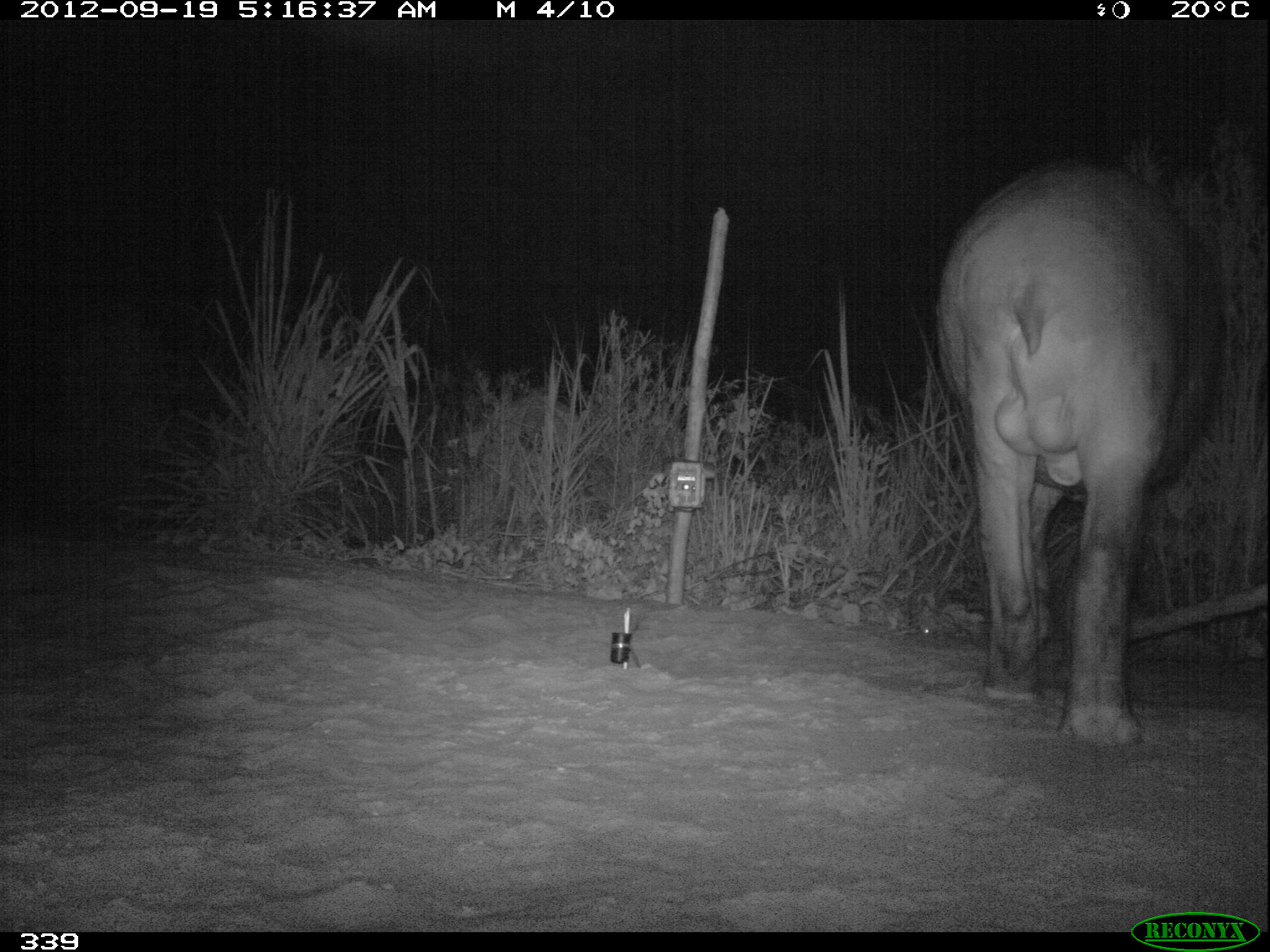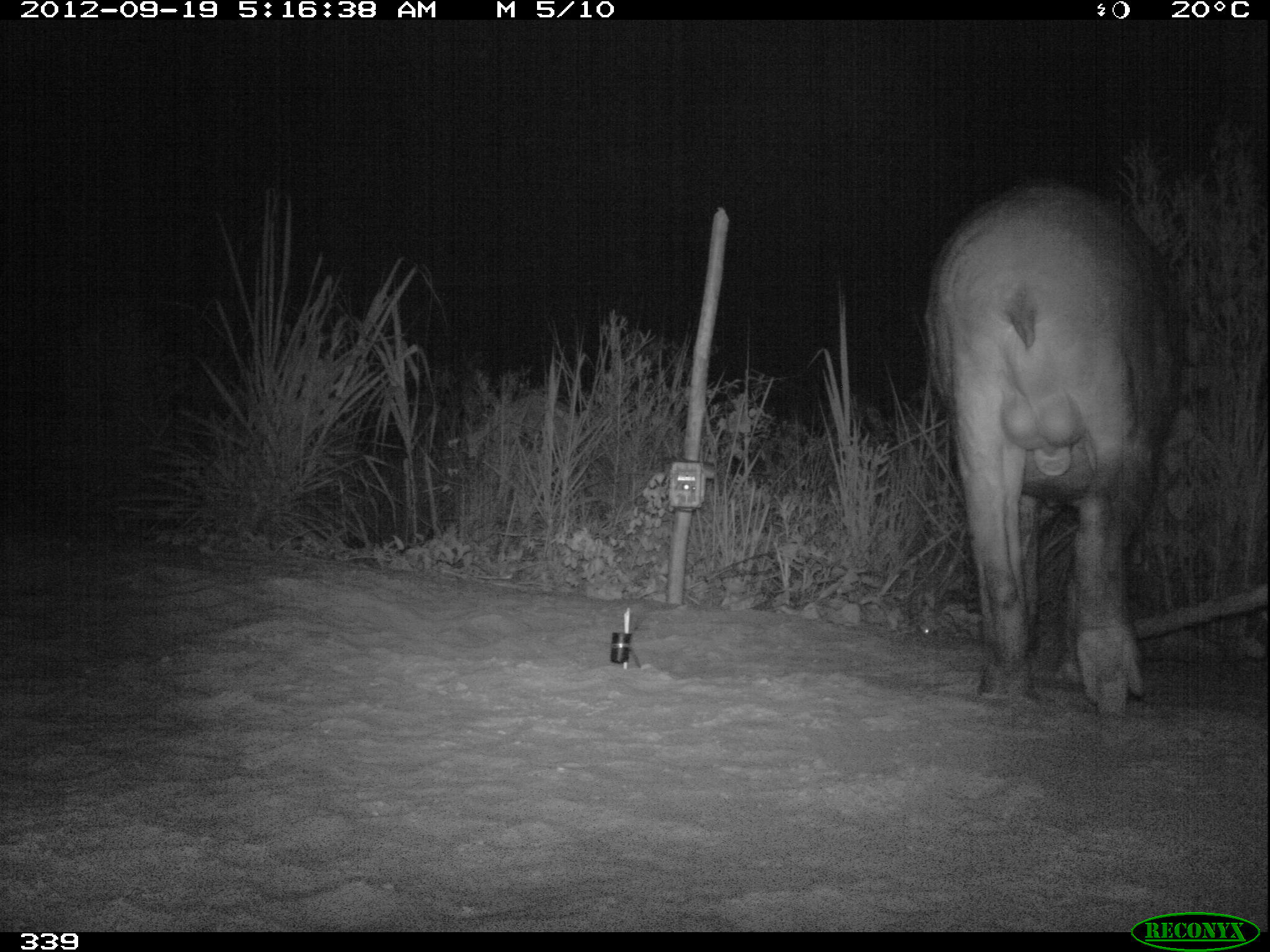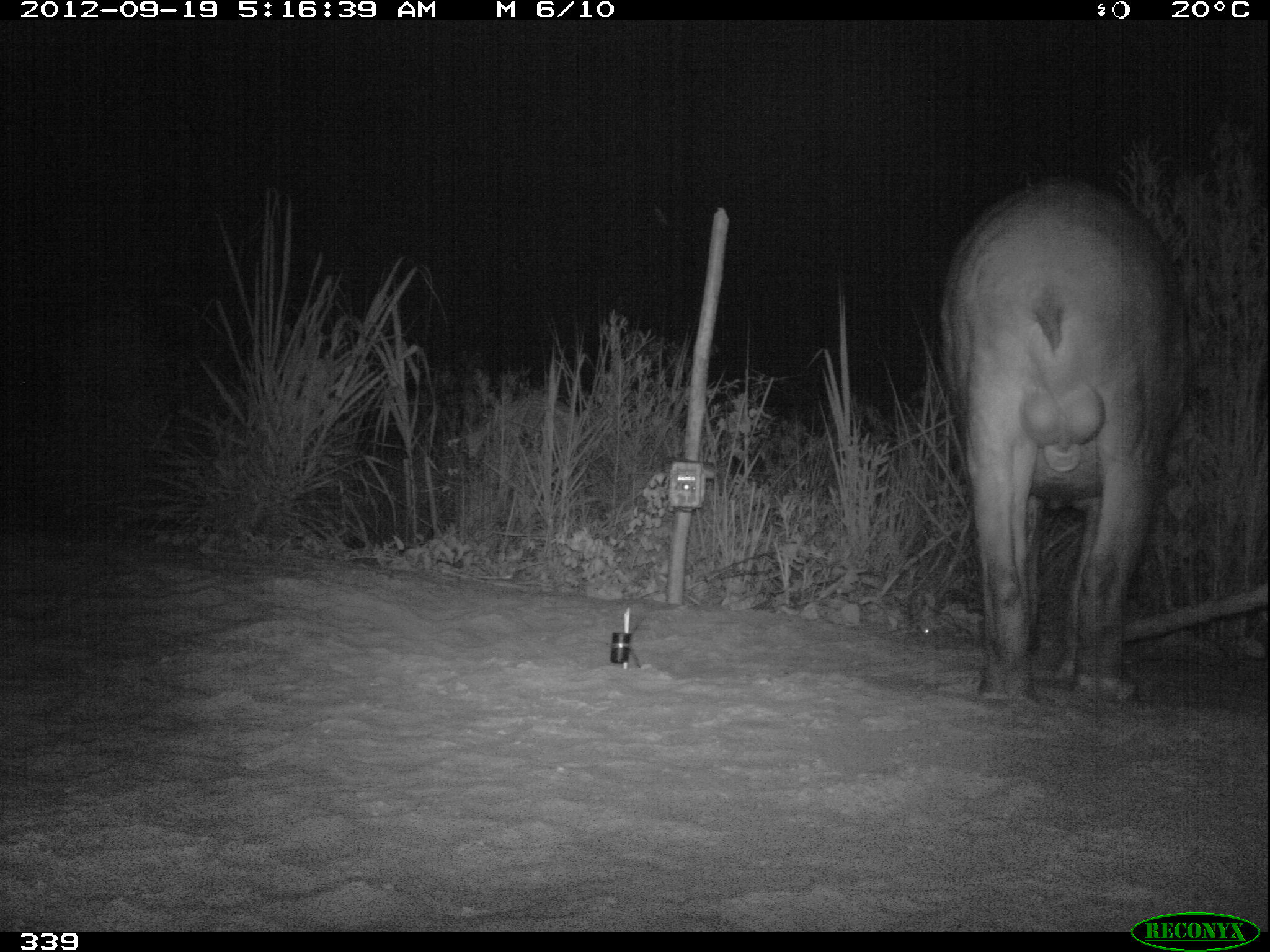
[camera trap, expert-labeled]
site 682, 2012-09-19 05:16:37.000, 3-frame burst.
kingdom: Animalia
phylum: Chordata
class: Mammalia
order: Perissodactyla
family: Tapiridae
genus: Tapirus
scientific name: Tapirus terrestris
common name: south american tapir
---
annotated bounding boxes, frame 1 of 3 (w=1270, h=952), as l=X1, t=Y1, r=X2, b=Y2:
tapirus terrestris: l=932, t=157, r=1227, b=747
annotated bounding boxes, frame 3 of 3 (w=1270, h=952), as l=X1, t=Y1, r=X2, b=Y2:
tapirus terrestris: l=938, t=178, r=1194, b=702